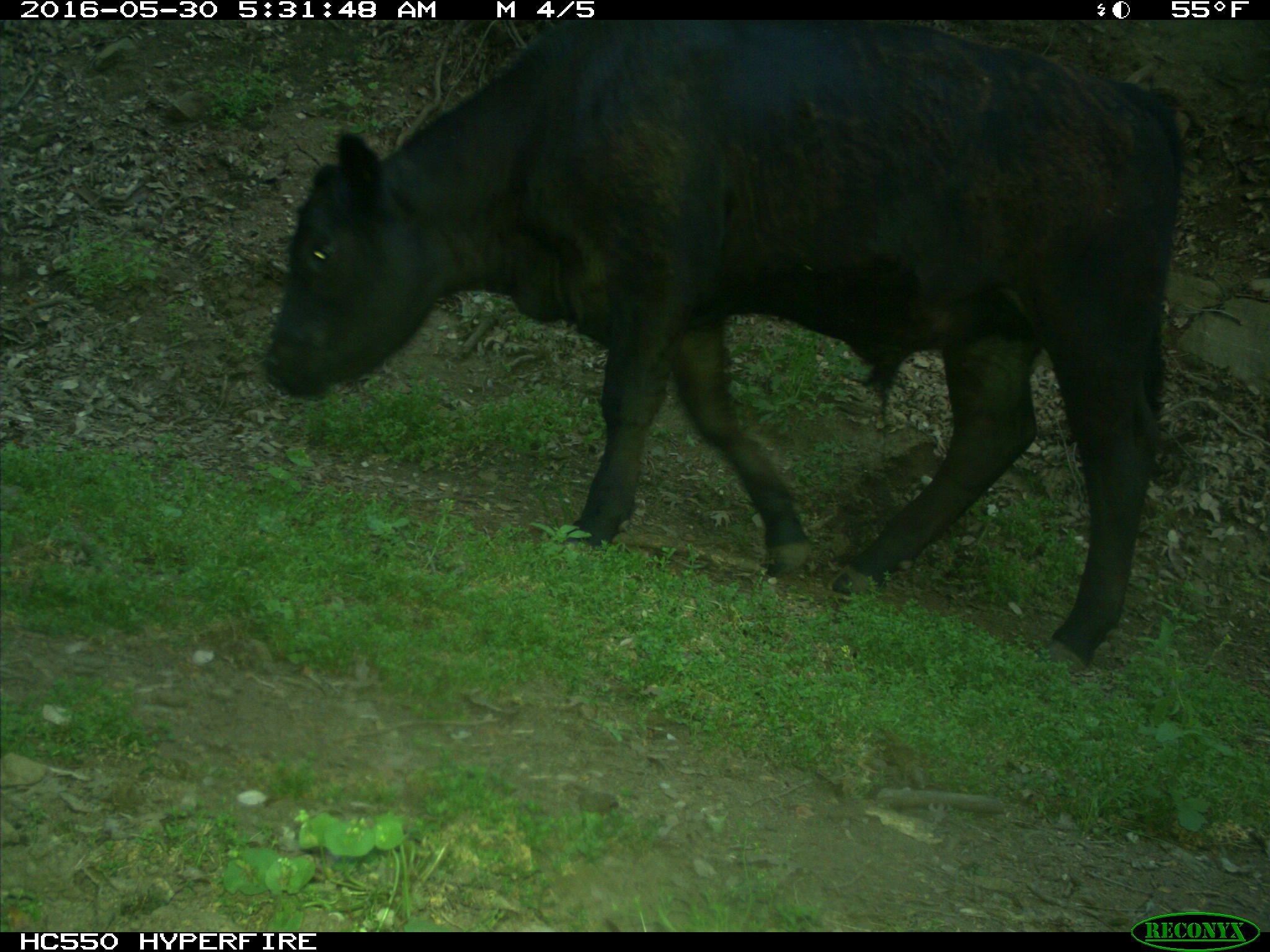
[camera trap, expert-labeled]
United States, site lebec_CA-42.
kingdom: Animalia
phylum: Chordata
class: Mammalia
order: Artiodactyla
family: Bovidae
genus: Bos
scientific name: Bos taurus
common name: domestic cow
Bos taurus (domestic cow).